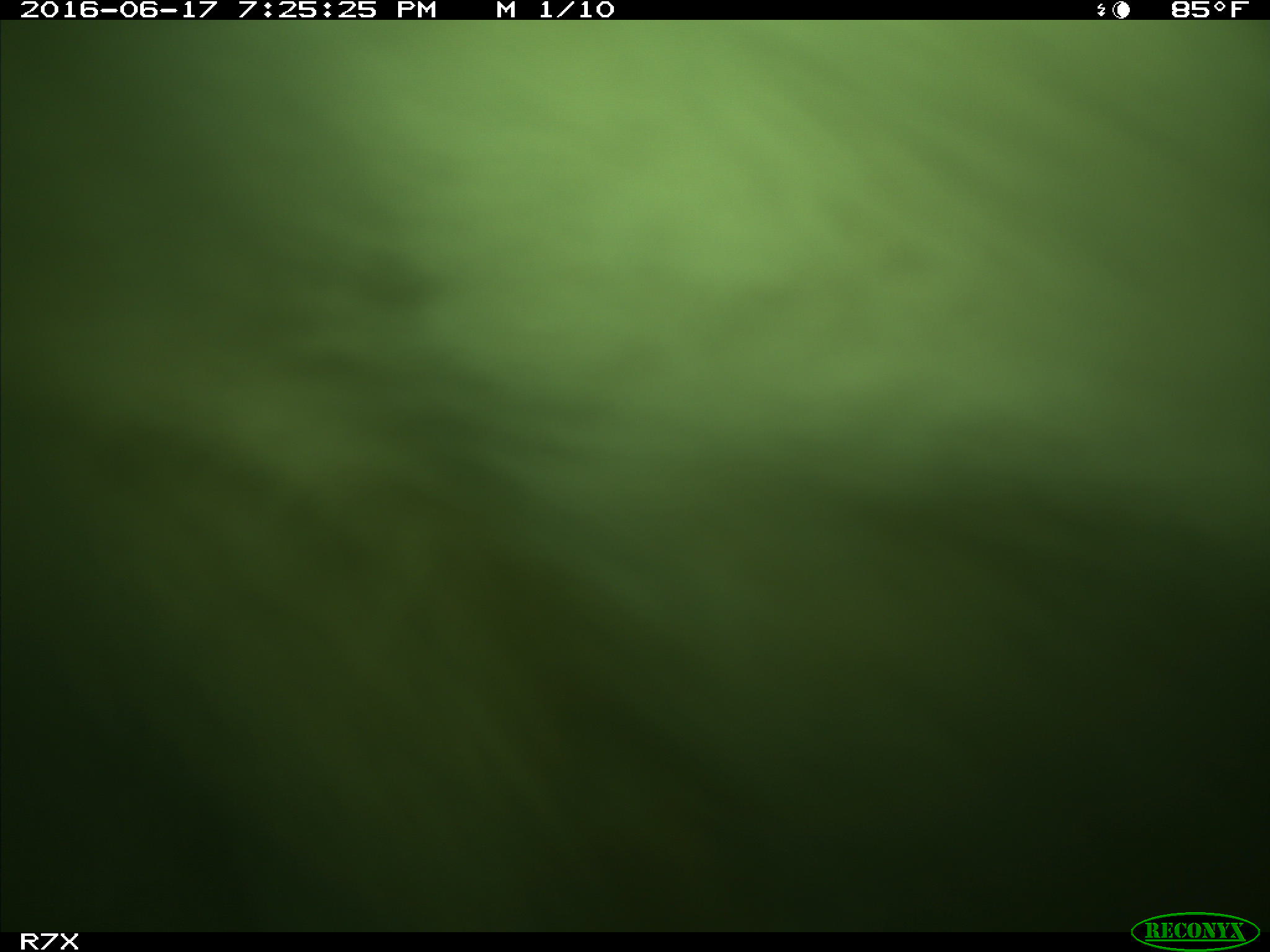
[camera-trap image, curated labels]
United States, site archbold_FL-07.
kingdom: Animalia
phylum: Chordata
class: Mammalia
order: Artiodactyla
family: Bovidae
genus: Bos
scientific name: Bos taurus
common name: domestic cow